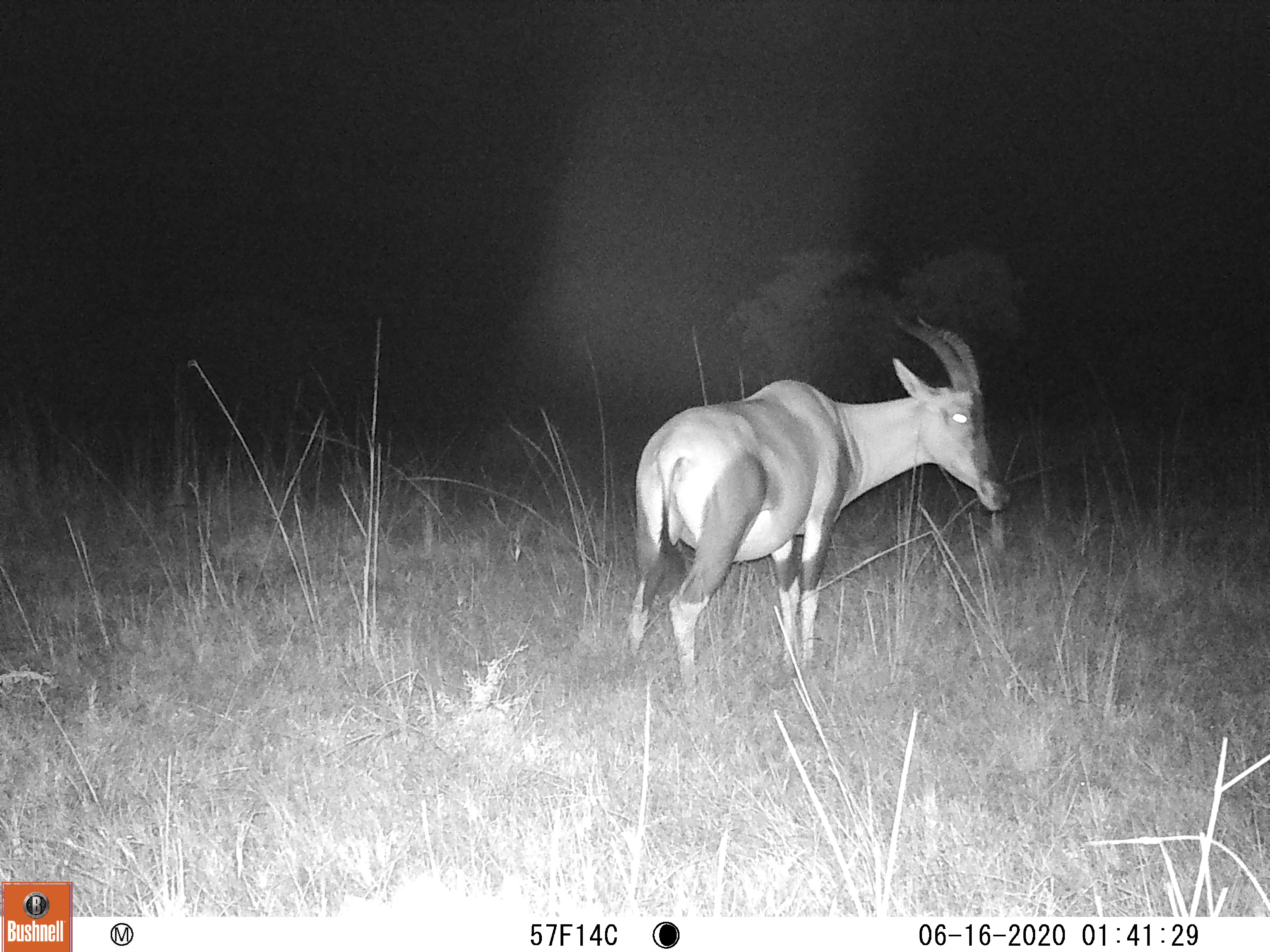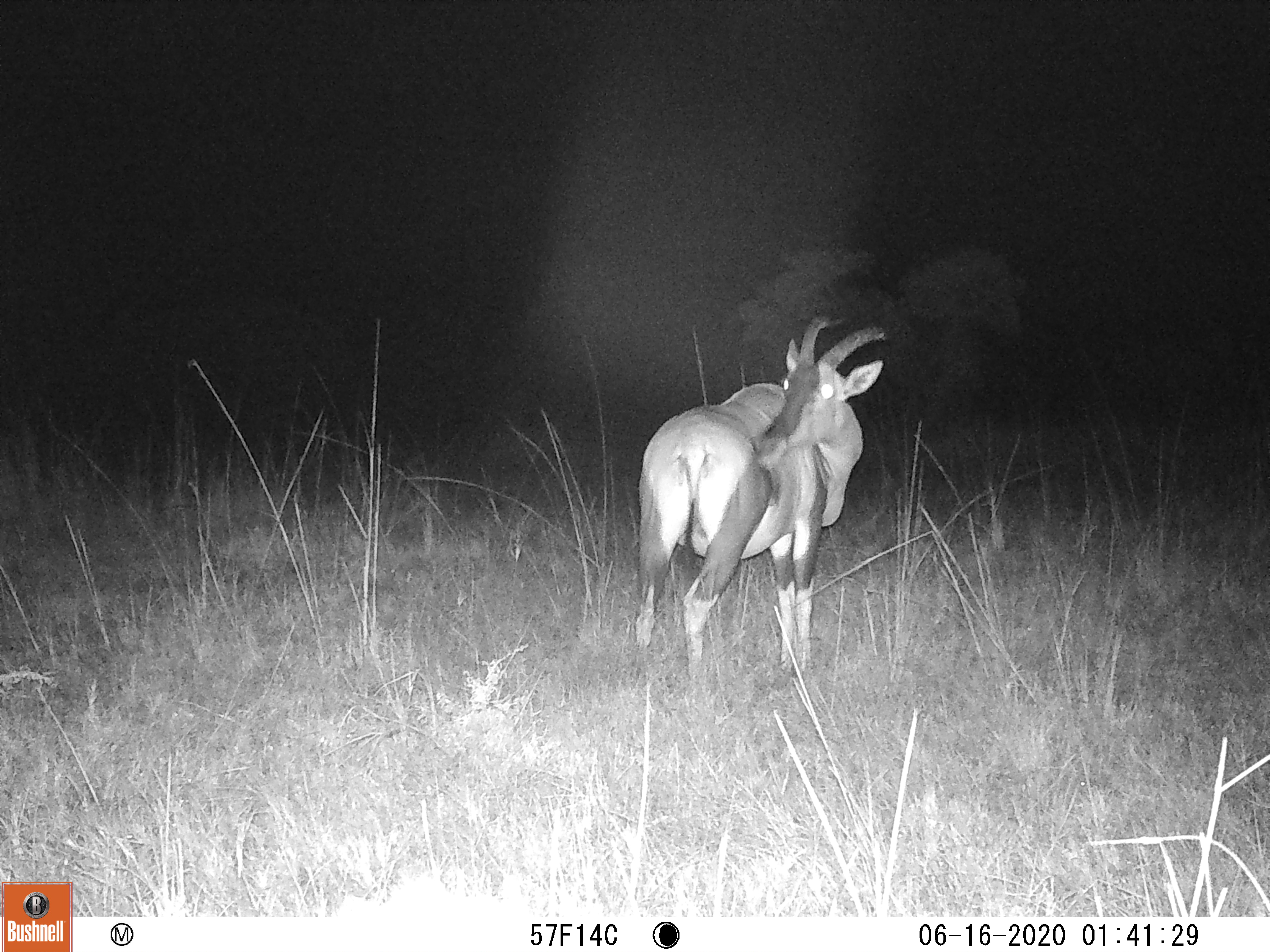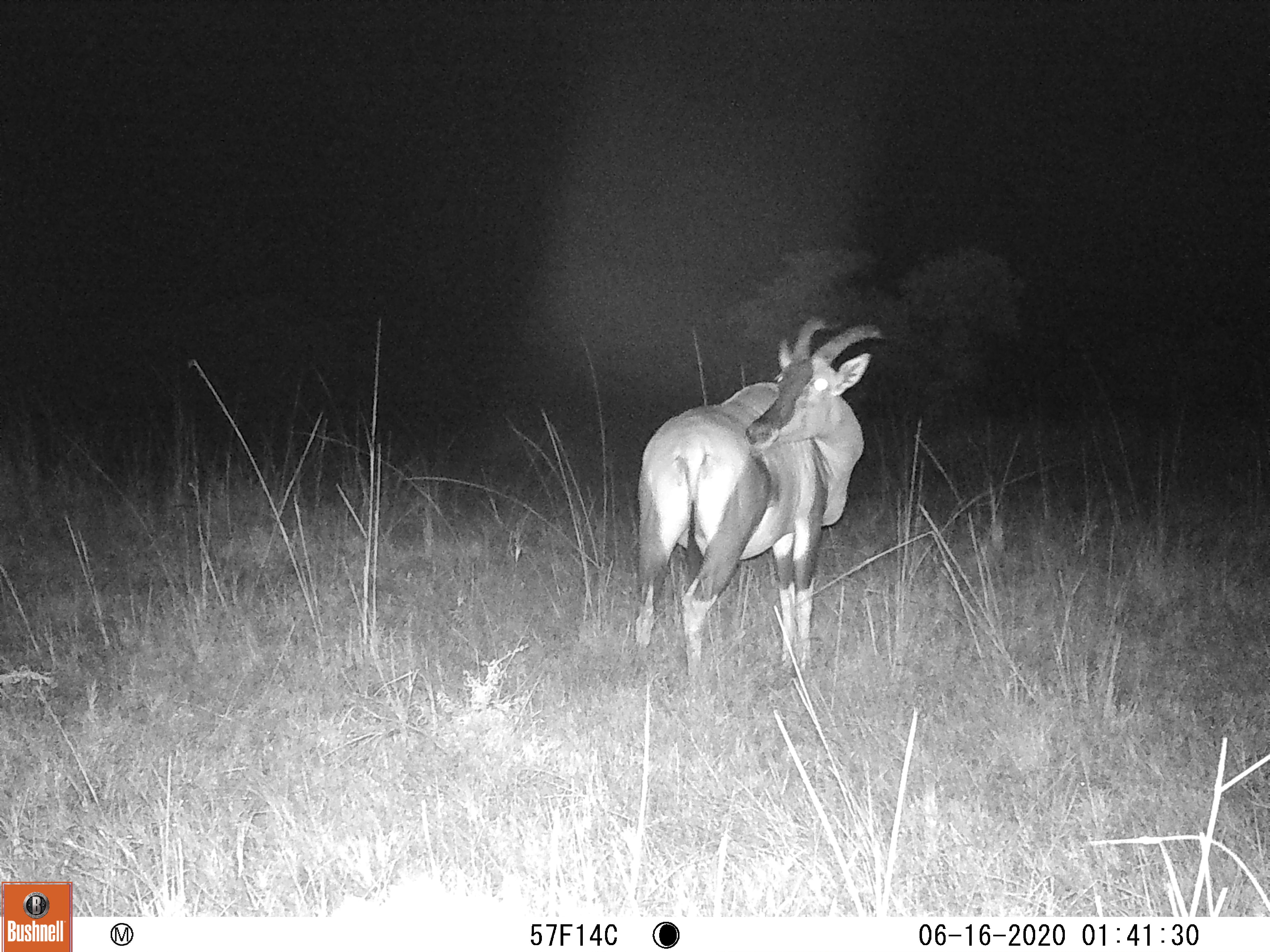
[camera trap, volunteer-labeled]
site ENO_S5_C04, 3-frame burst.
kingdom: Animalia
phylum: Chordata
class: Mammalia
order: Artiodactyla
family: Bovidae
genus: Damaliscus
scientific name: Damaliscus lunatus jimela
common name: topi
Topi (Damaliscus lunatus jimela), count 1. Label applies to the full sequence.